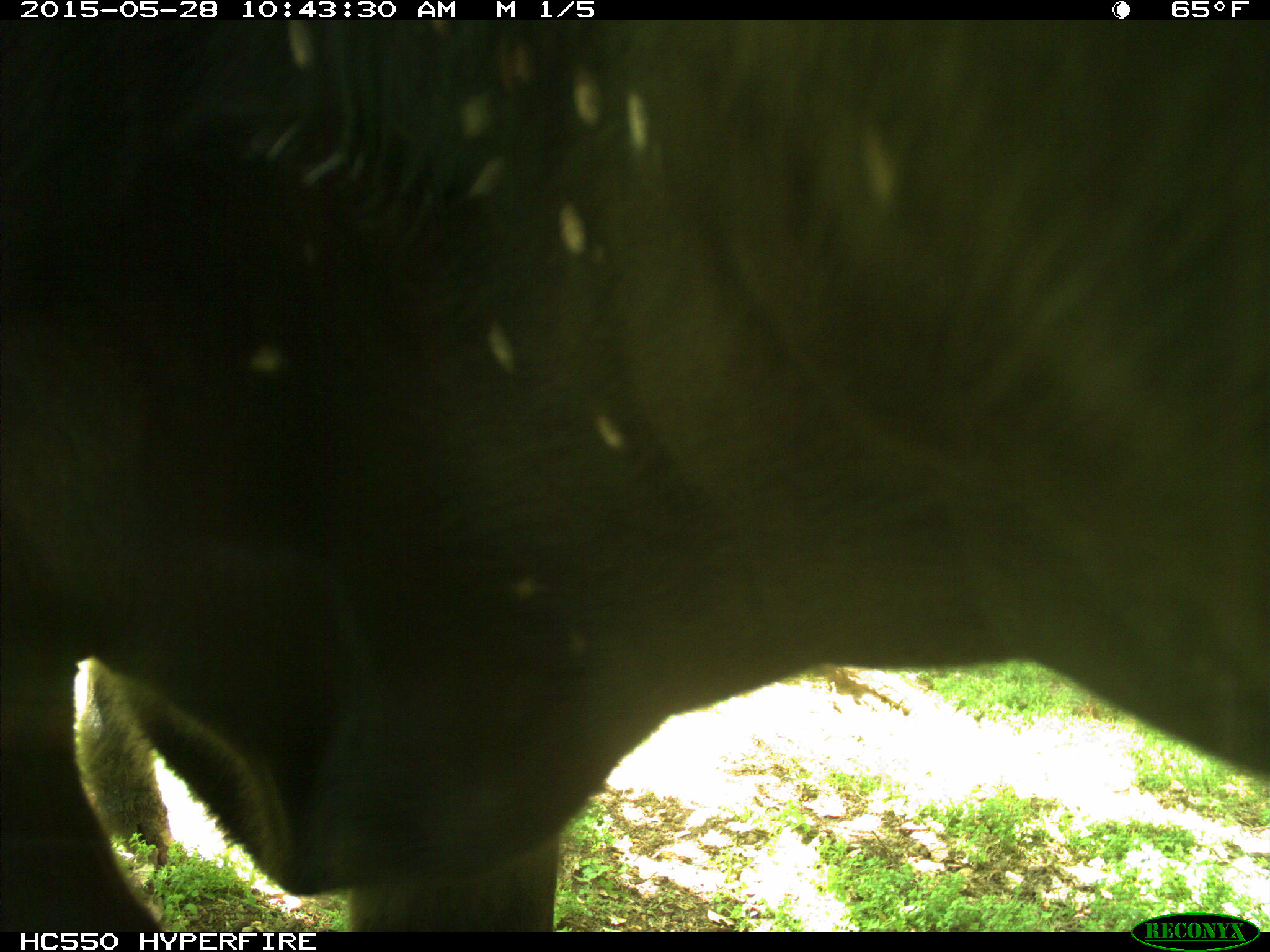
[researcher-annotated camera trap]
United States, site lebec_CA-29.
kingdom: Animalia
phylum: Chordata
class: Mammalia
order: Artiodactyla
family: Bovidae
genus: Bos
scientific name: Bos taurus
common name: domestic cow